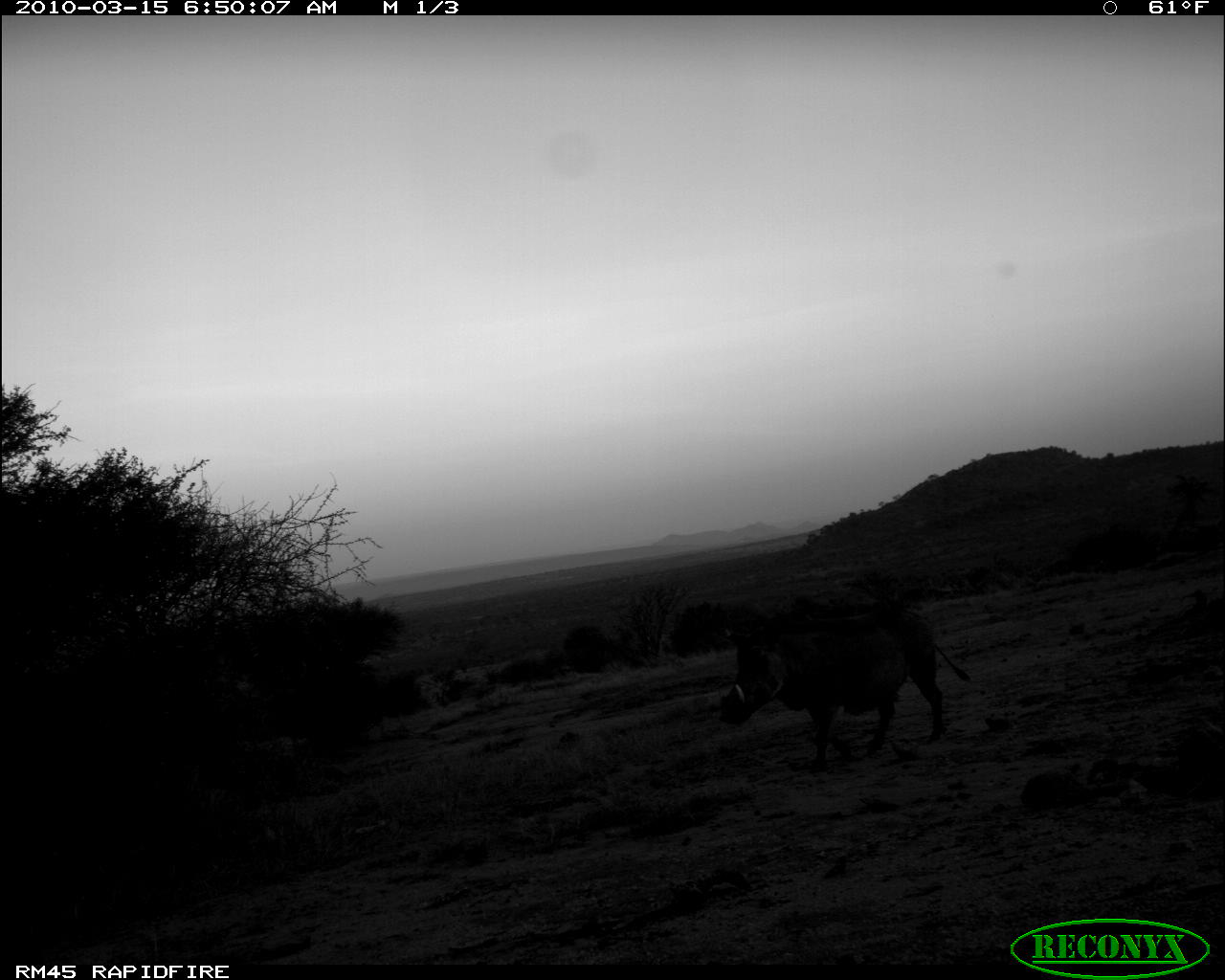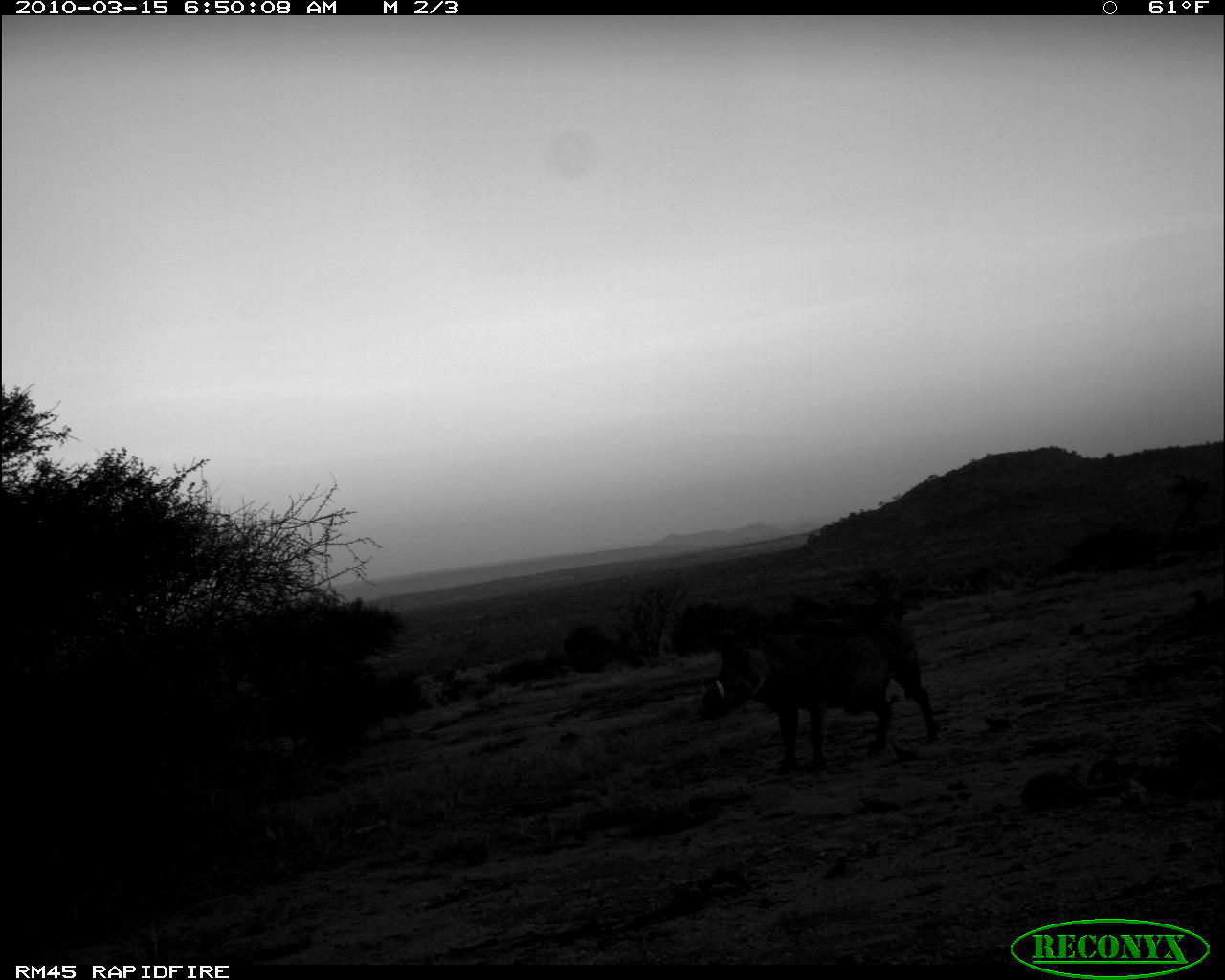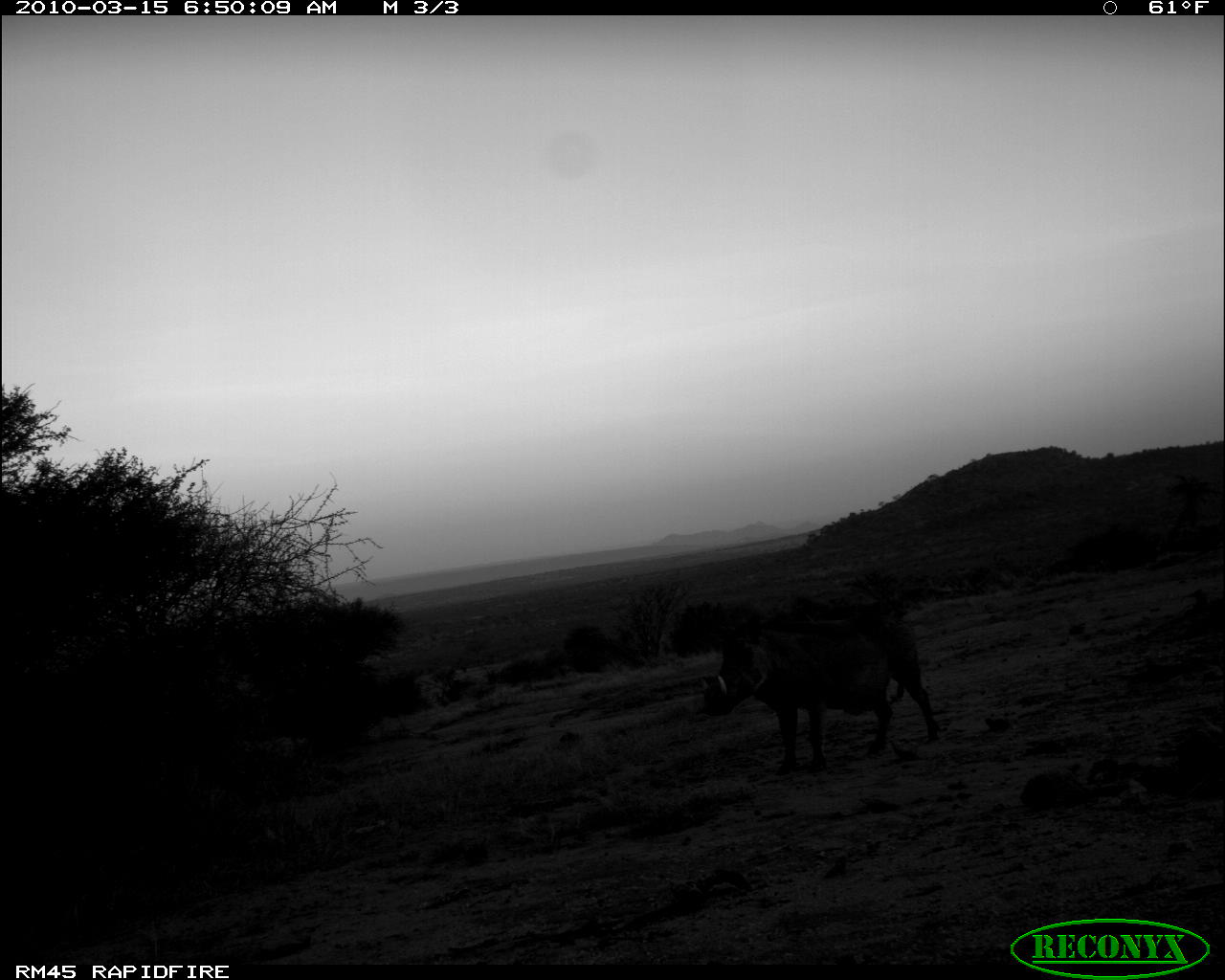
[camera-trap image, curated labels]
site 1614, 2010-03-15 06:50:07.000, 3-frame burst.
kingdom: Animalia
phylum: Chordata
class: Mammalia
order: Artiodactyla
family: Suidae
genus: Phacochoerus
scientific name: Phacochoerus africanus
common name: common warthog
Phacochoerus africanus (common warthog), count 1.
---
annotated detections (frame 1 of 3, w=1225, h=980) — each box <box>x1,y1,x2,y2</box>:
phacochoerus africanus: <box>721,616,969,777</box>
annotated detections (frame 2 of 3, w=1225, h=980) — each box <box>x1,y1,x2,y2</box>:
phacochoerus africanus: <box>697,607,941,776</box>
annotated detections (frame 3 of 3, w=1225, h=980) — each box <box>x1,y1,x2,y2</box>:
phacochoerus africanus: <box>703,604,944,771</box>